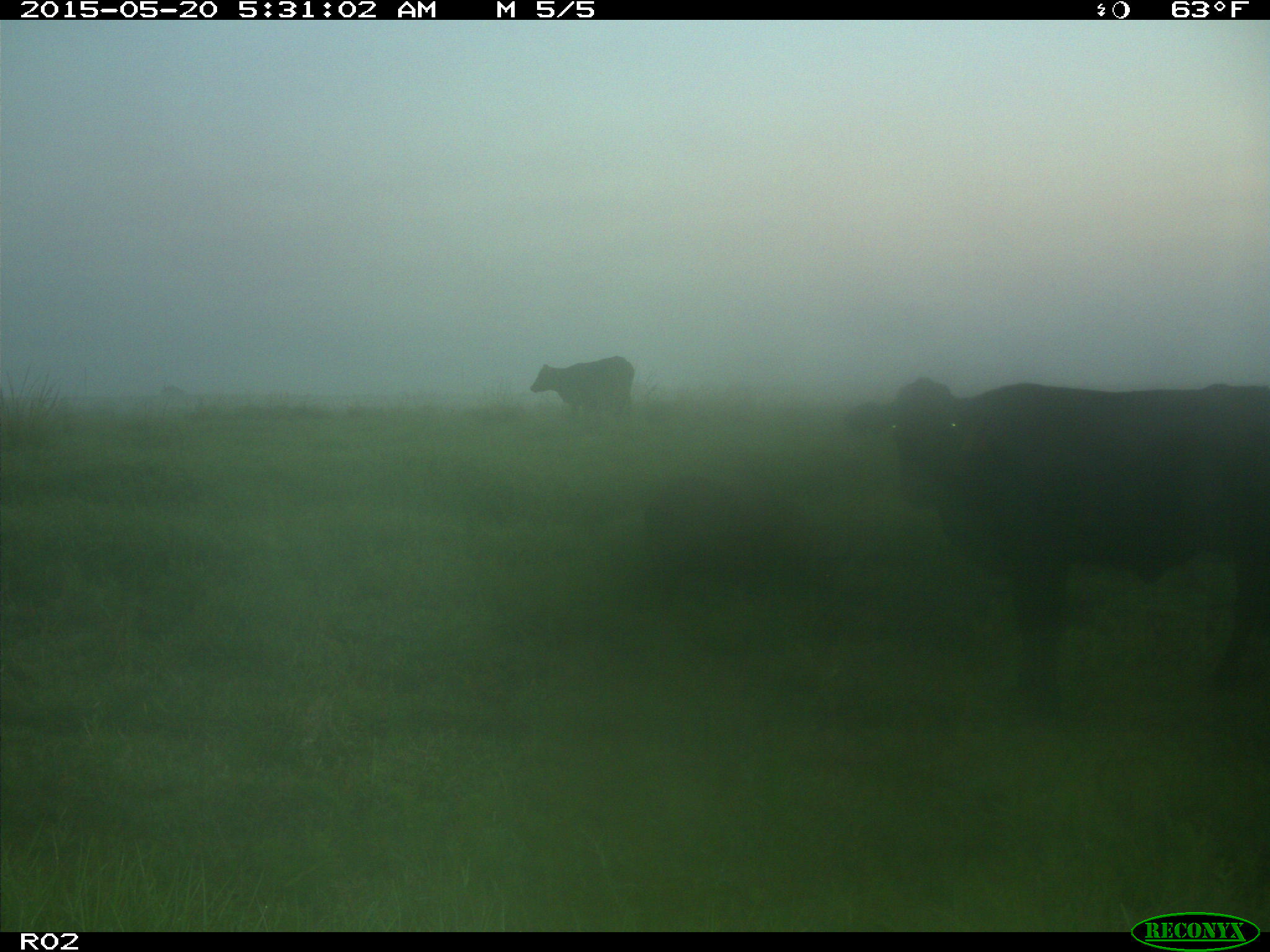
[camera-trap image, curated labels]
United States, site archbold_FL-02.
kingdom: Animalia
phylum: Chordata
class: Mammalia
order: Artiodactyla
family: Bovidae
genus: Bos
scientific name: Bos taurus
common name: domestic cow